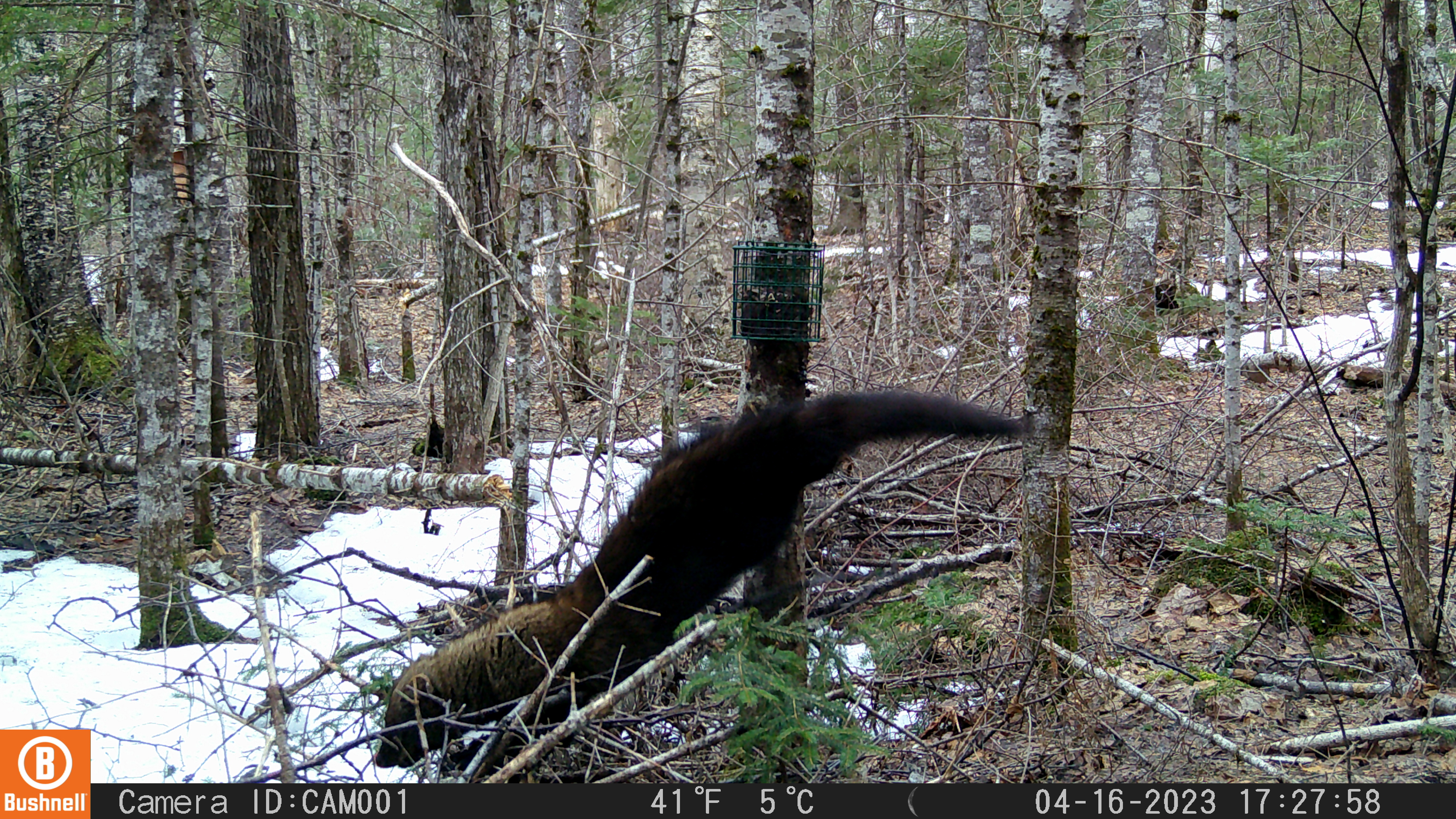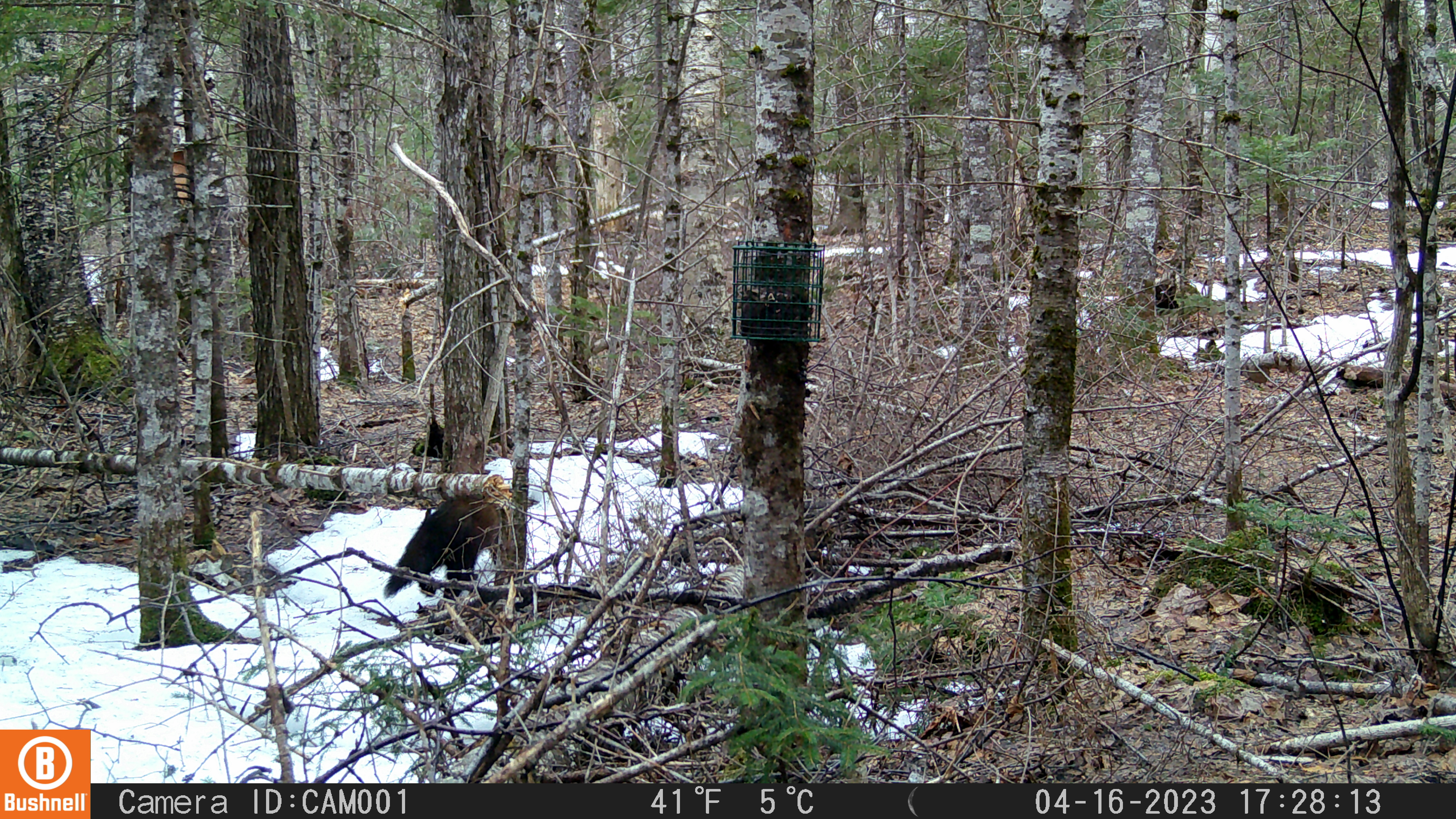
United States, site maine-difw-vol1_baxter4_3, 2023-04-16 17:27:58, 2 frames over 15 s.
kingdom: Animalia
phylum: Chordata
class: Mammalia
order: Carnivora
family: Mustelidae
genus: Pekania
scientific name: Pekania pennanti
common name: fisher